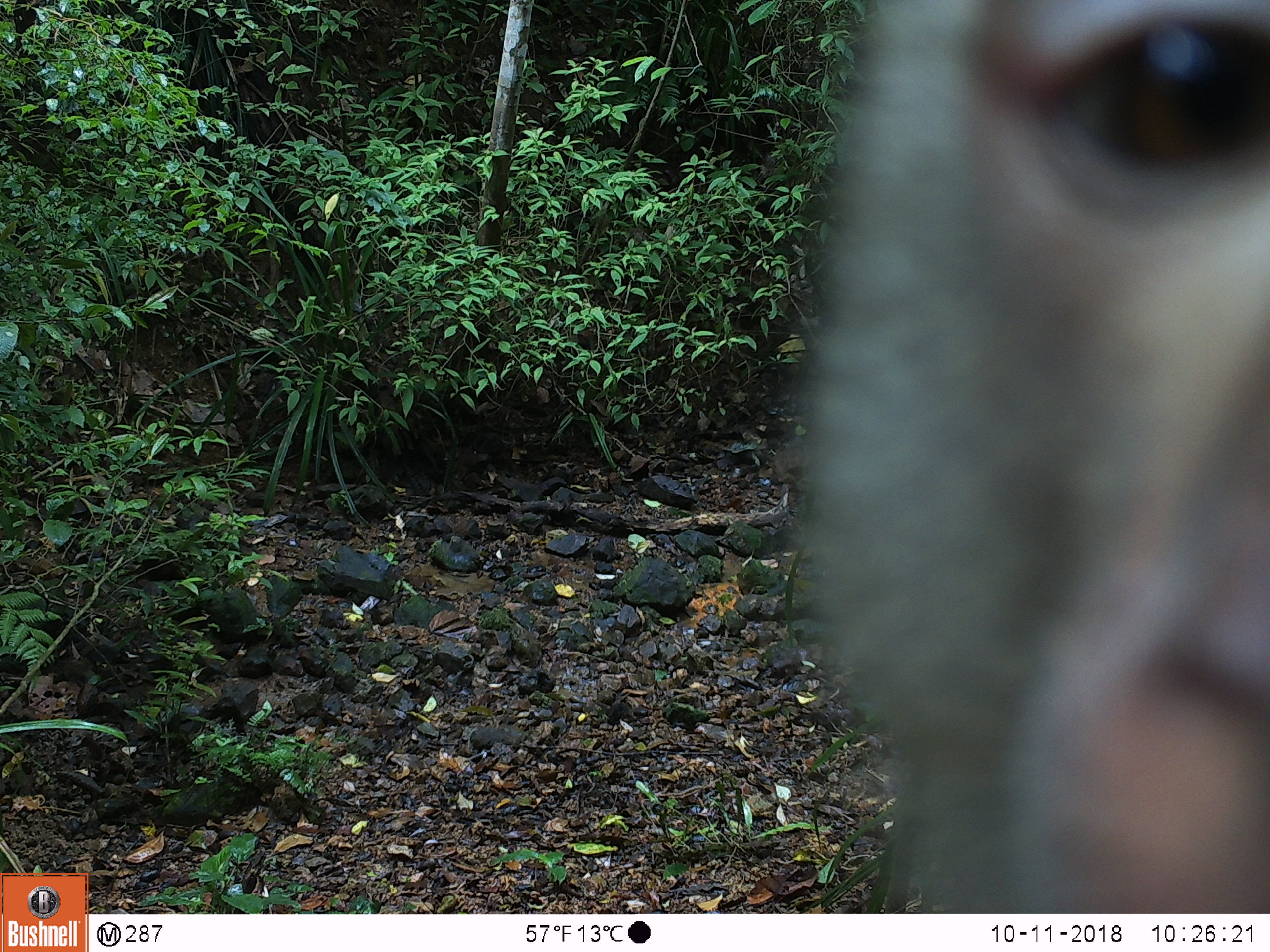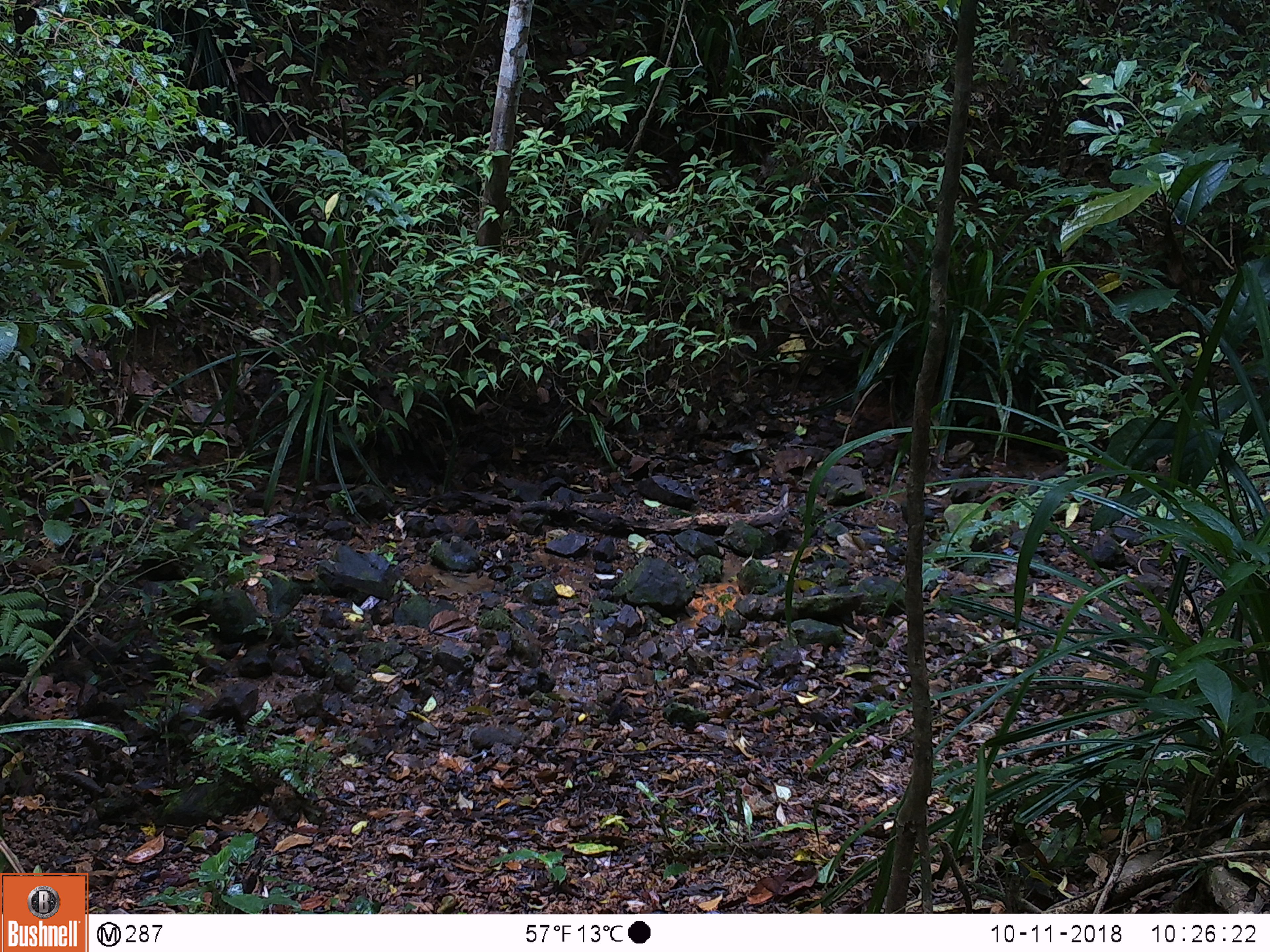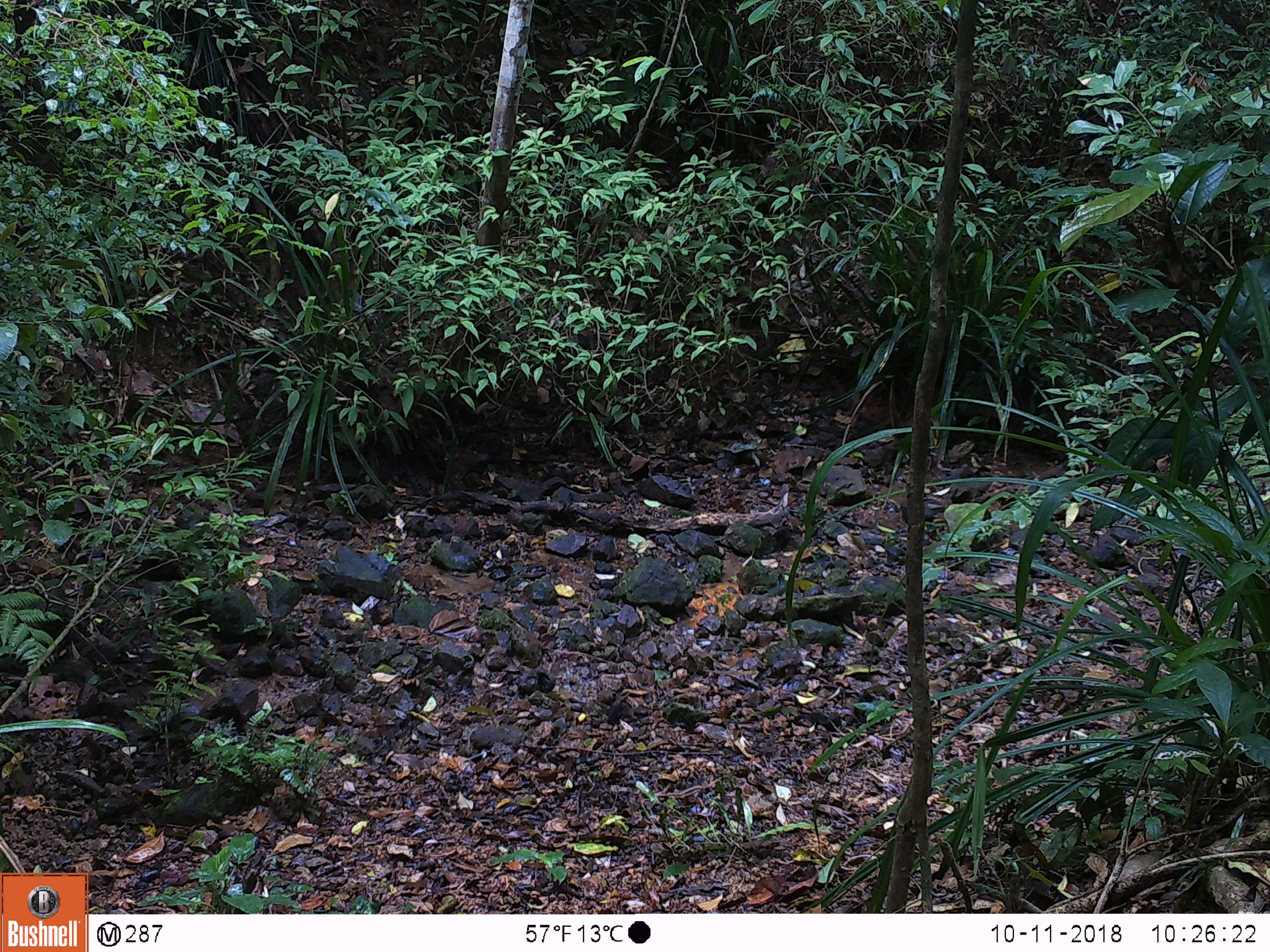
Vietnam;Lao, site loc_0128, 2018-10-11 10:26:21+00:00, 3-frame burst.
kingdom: Animalia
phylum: Chordata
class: Mammalia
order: Primates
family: Cercopithecidae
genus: Macaca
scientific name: Macaca nemestrina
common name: pig-tailed macaque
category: pig tailed macaque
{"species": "pig tailed macaque (pig-tailed macaque) (Macaca nemestrina)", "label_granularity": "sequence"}